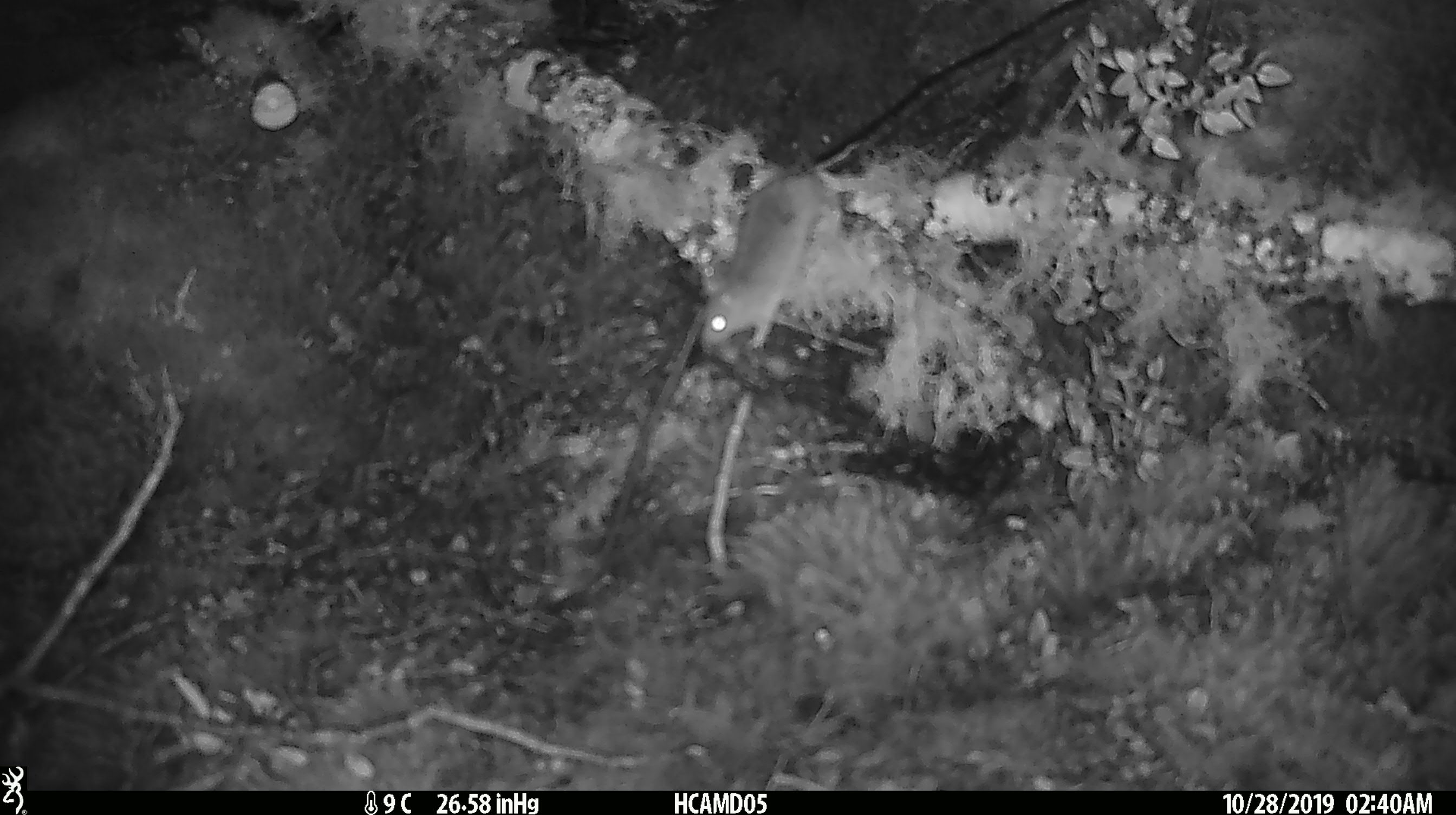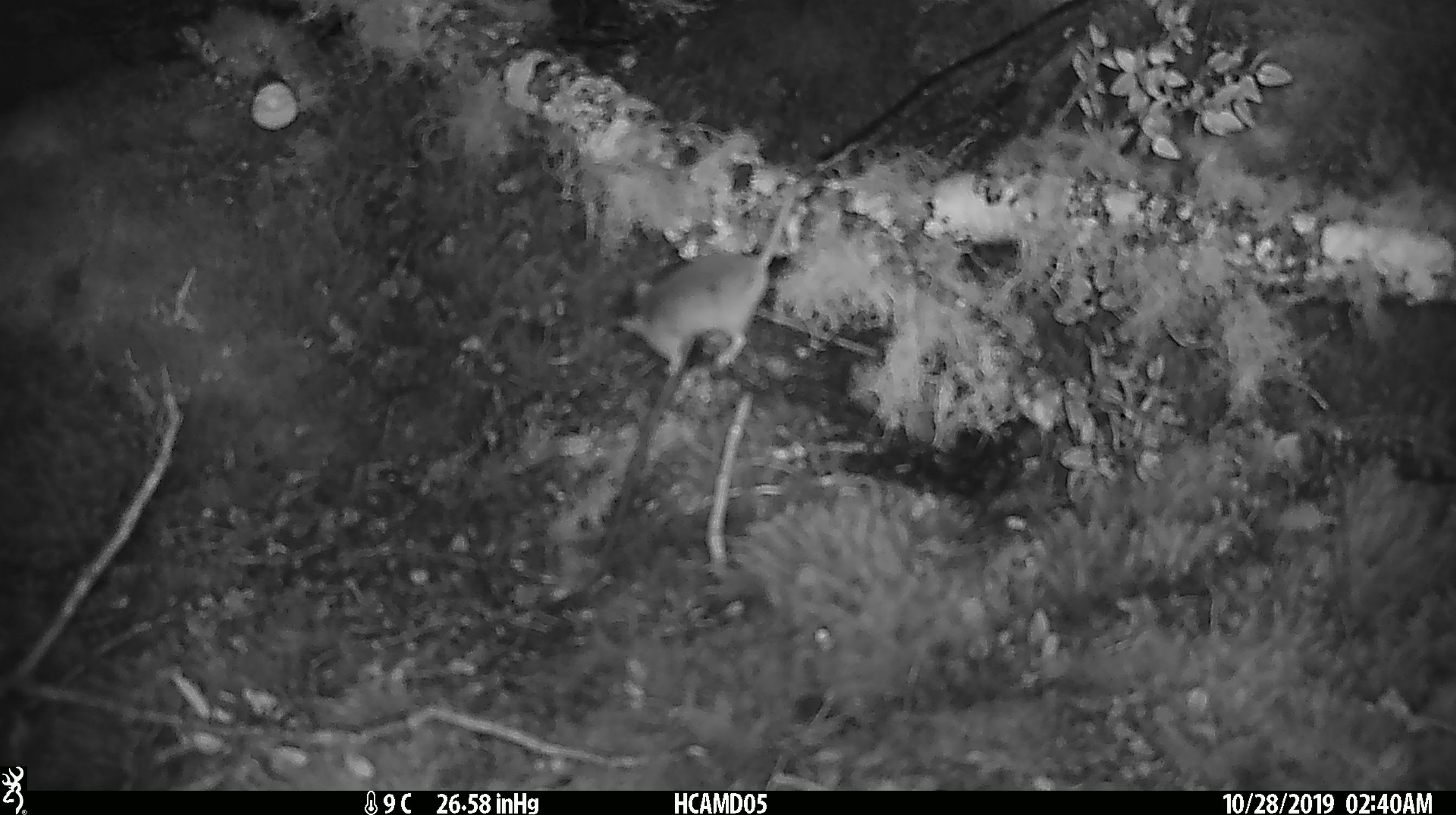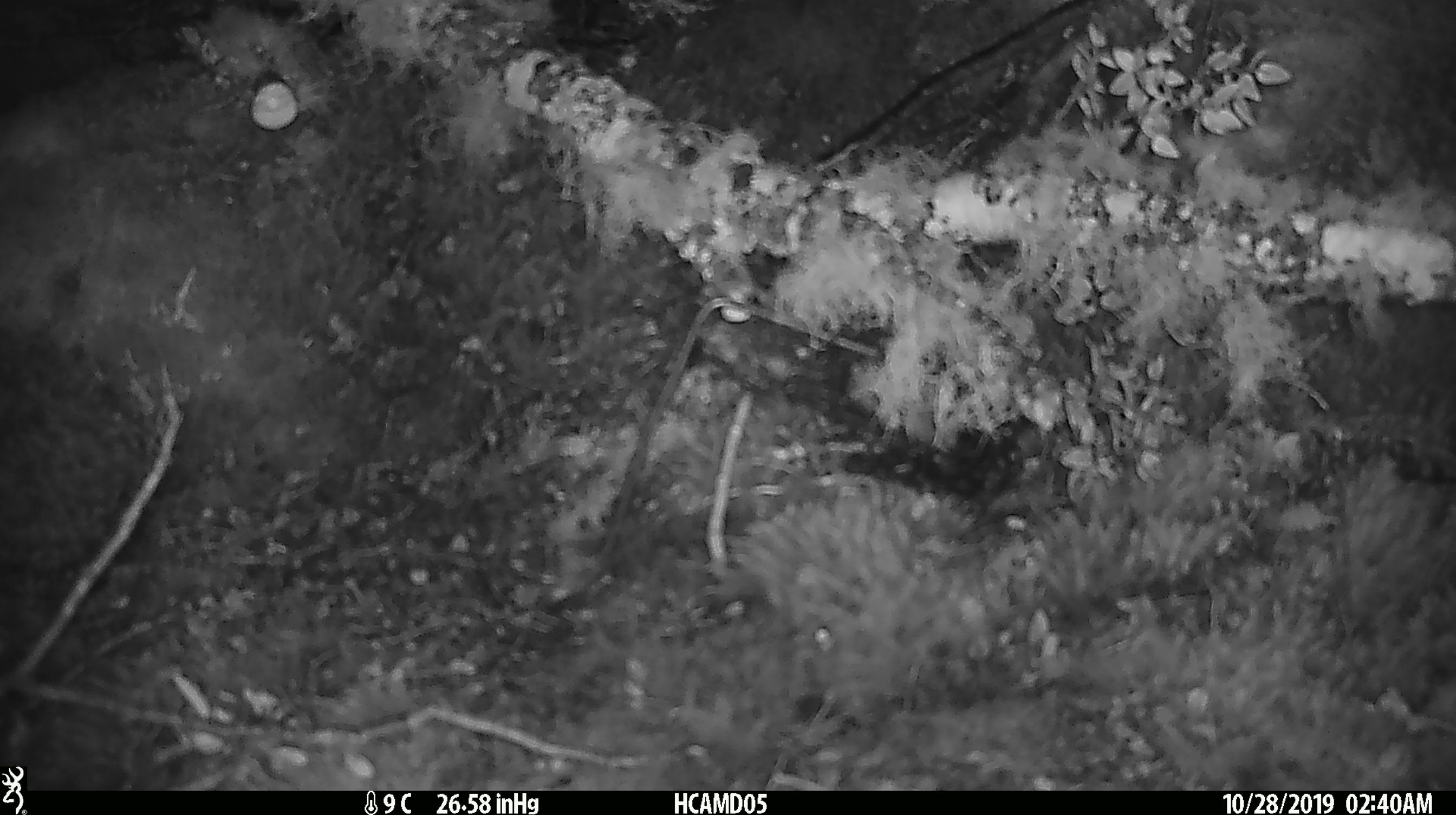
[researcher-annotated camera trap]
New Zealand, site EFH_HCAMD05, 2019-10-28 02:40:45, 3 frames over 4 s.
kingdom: Animalia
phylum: Chordata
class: Mammalia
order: Rodentia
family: Muridae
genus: Mus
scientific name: Mus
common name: mouse